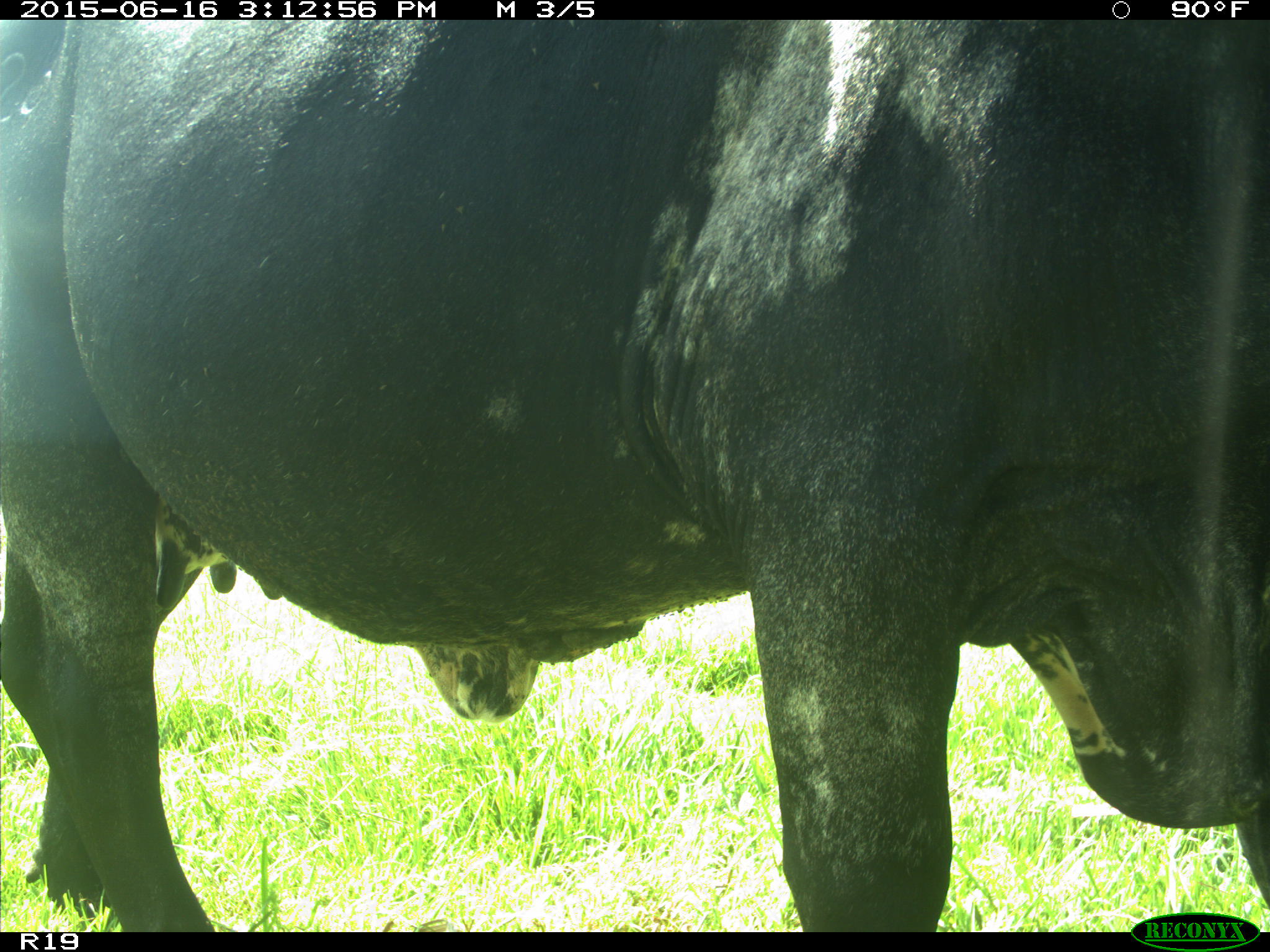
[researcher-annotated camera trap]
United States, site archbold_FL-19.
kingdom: Animalia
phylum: Chordata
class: Mammalia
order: Artiodactyla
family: Bovidae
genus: Bos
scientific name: Bos taurus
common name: domestic cow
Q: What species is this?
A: Bos taurus (domestic cow).